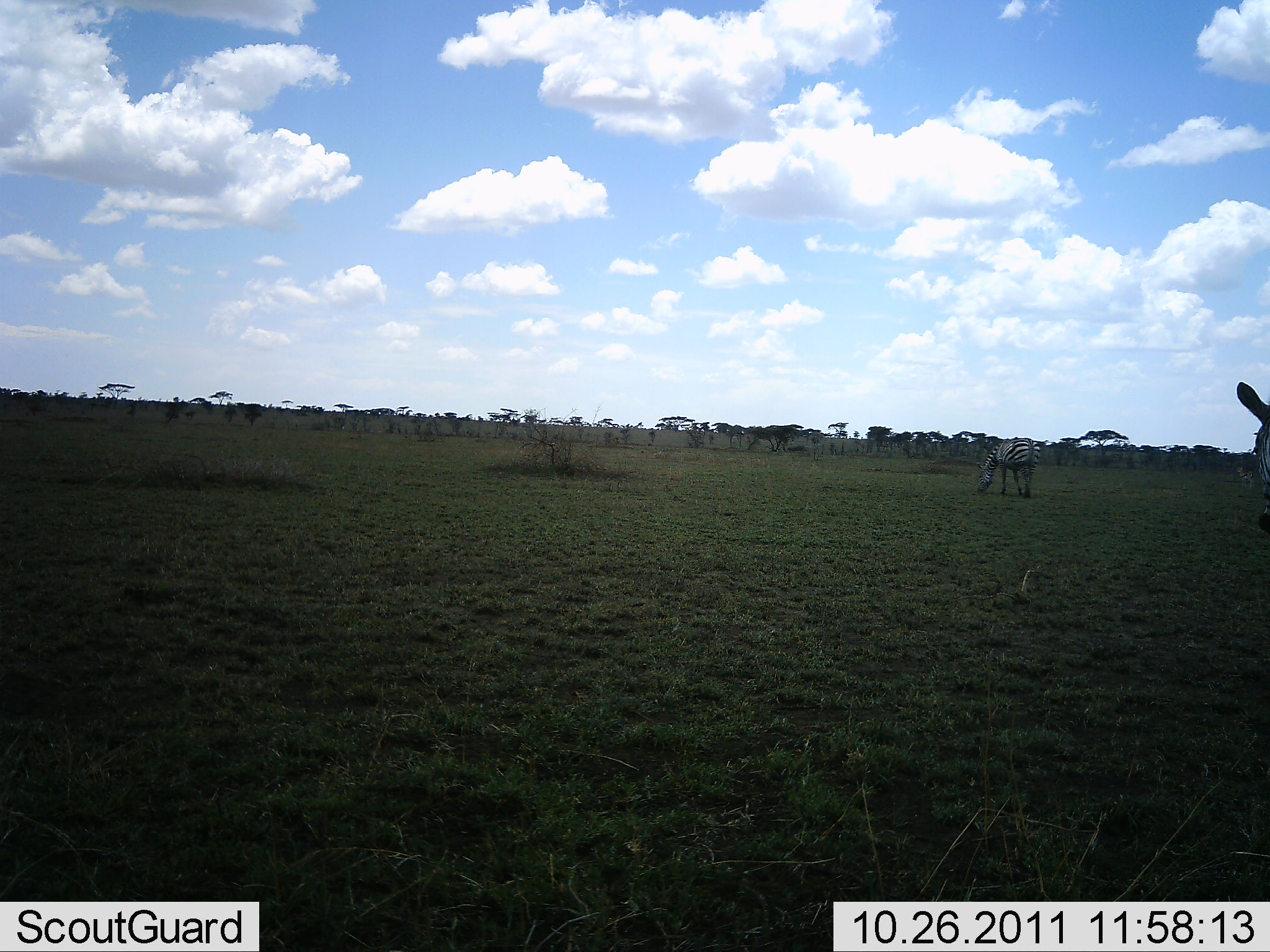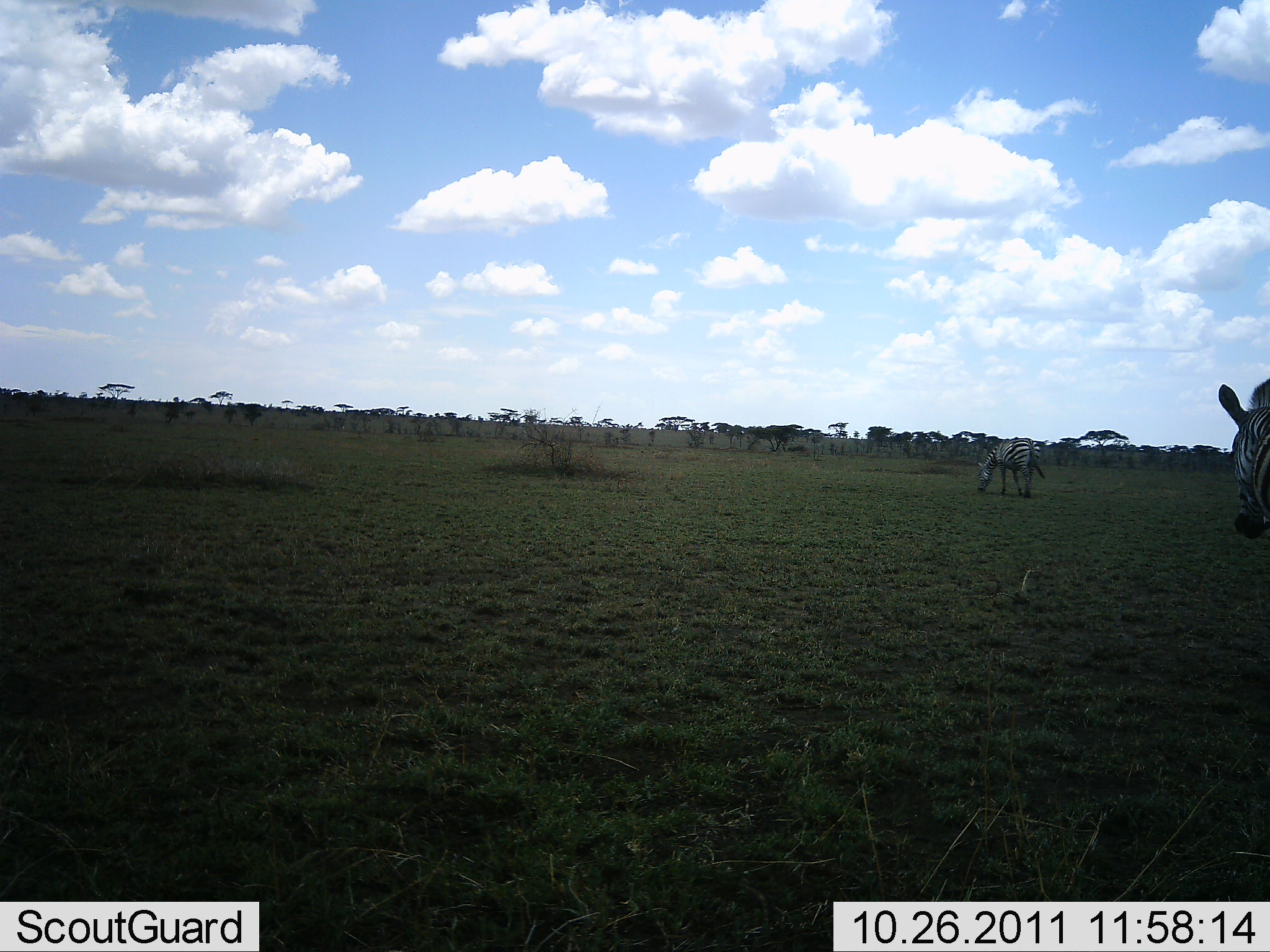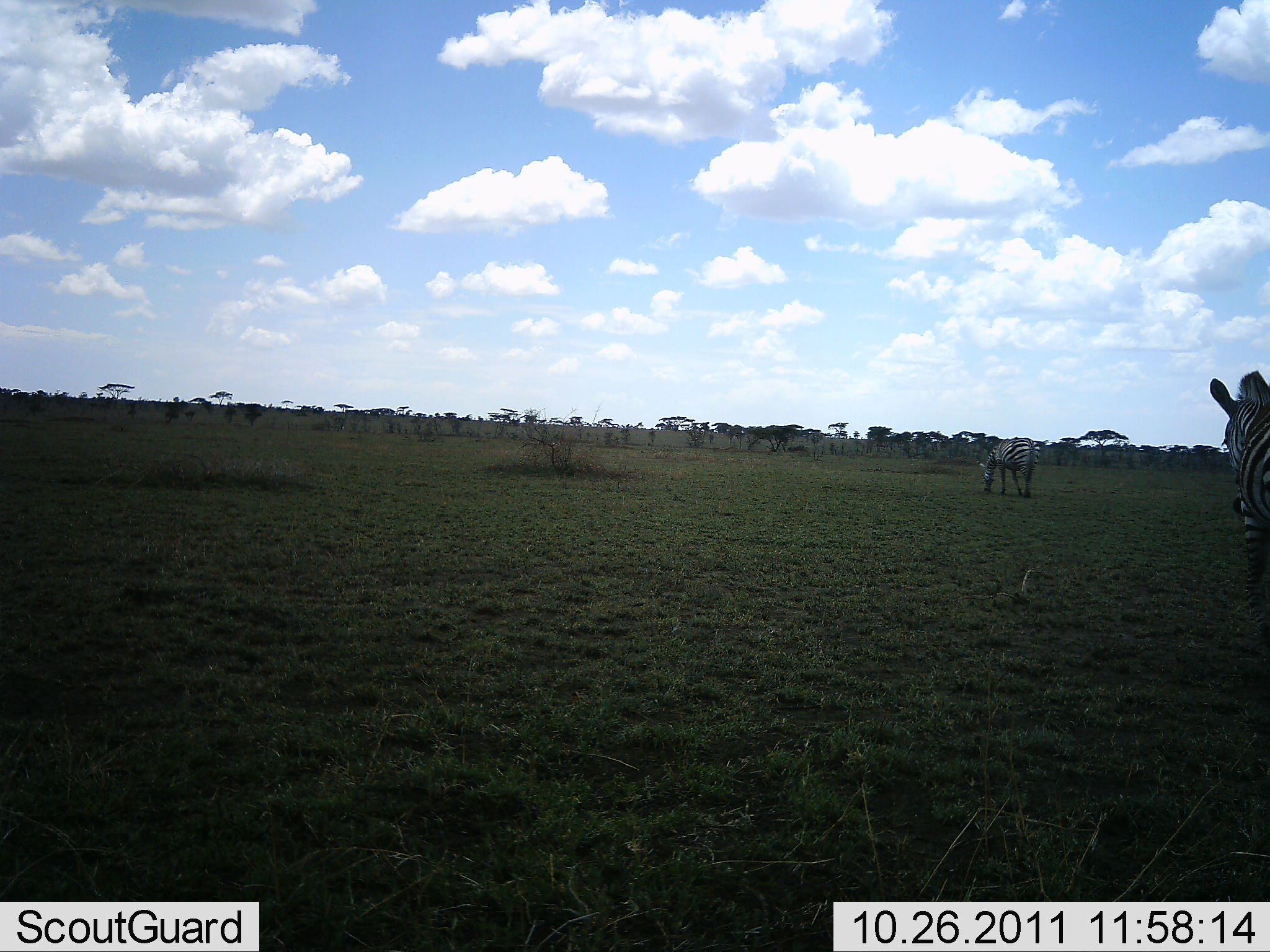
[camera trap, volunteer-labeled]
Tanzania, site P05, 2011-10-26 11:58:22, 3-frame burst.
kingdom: Animalia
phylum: Chordata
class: Mammalia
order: Perissodactyla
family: Equidae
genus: Equus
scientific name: Equus quagga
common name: plains zebra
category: zebra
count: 2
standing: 69%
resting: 8%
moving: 23%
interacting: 0%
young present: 0%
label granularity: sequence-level